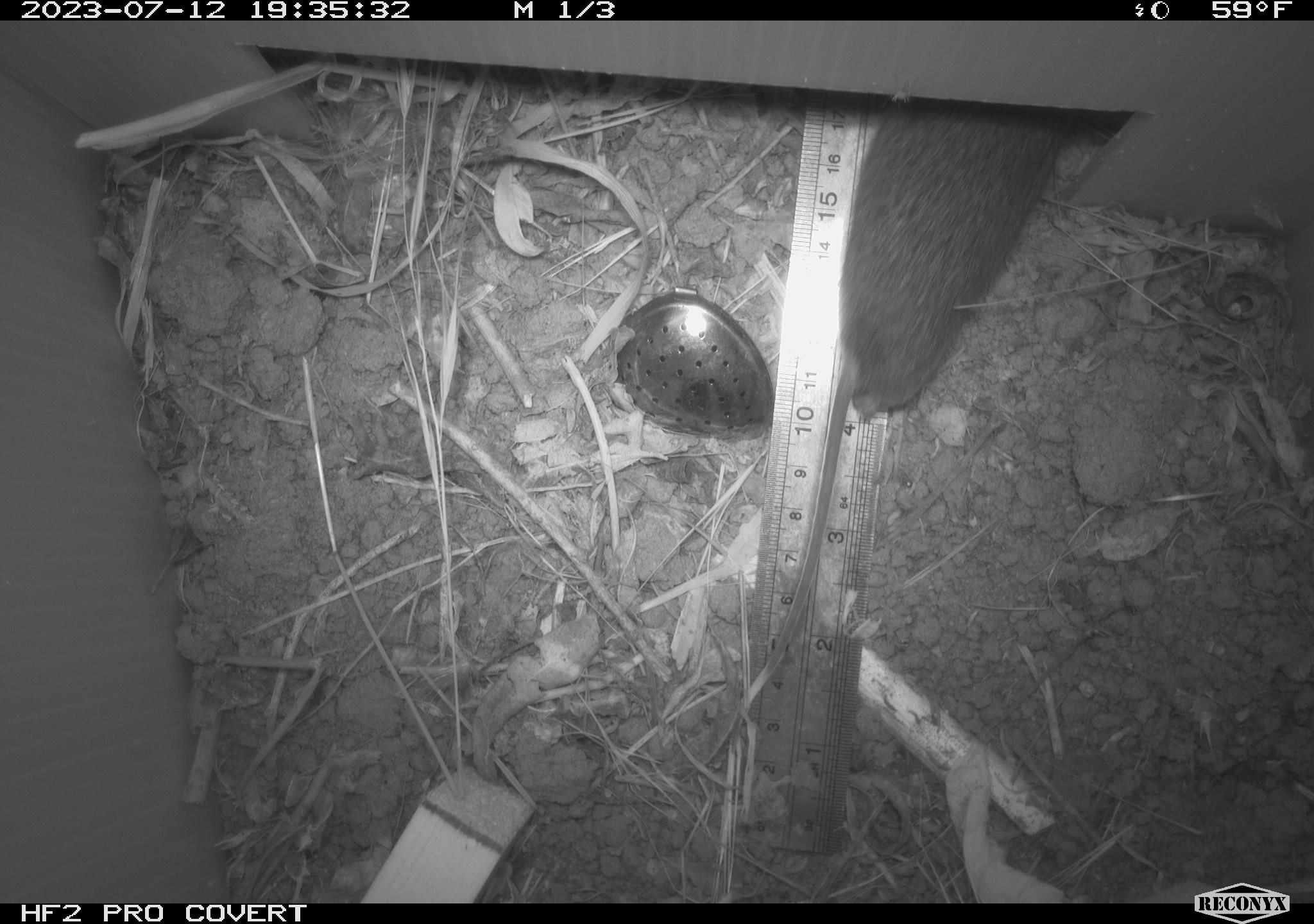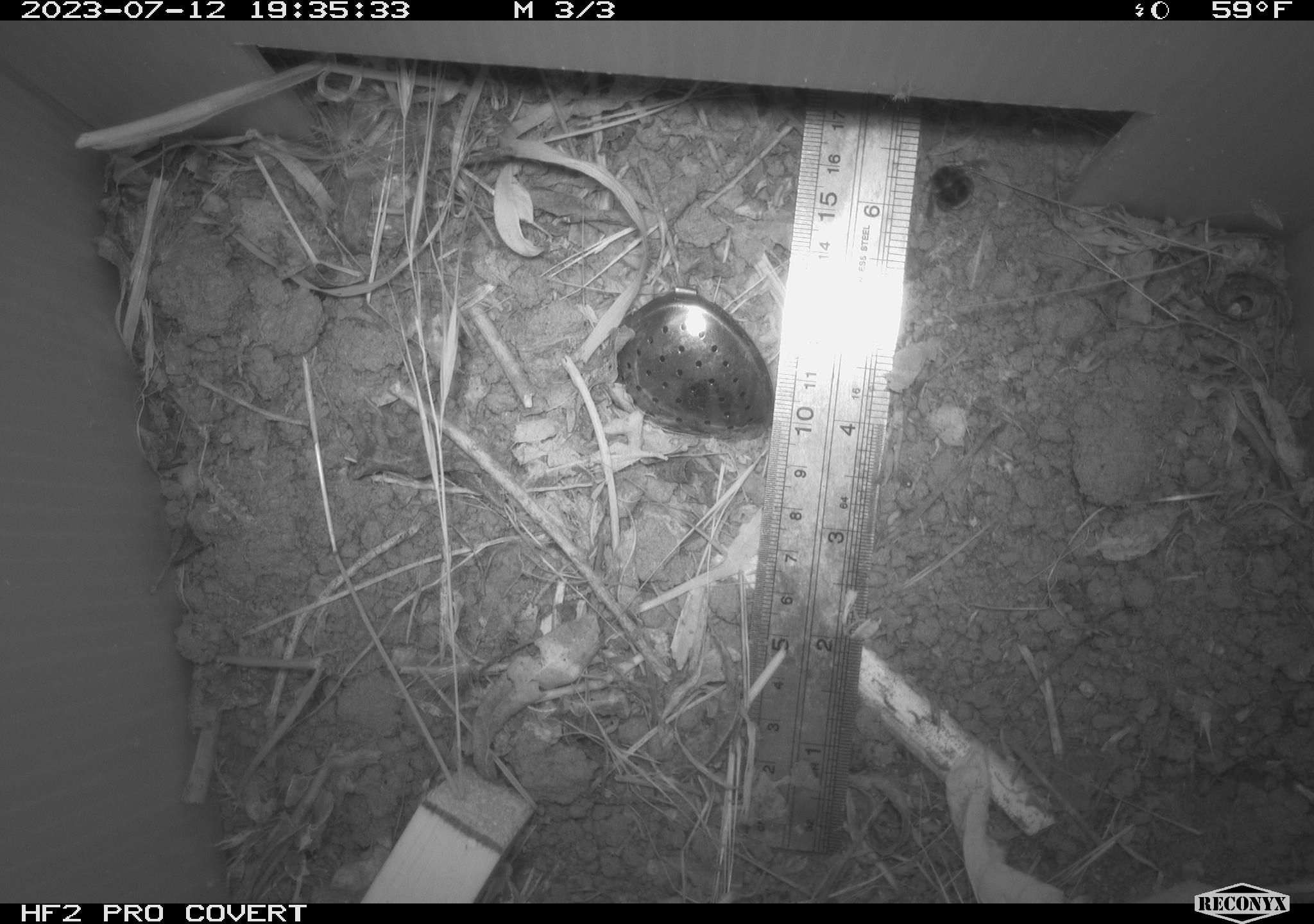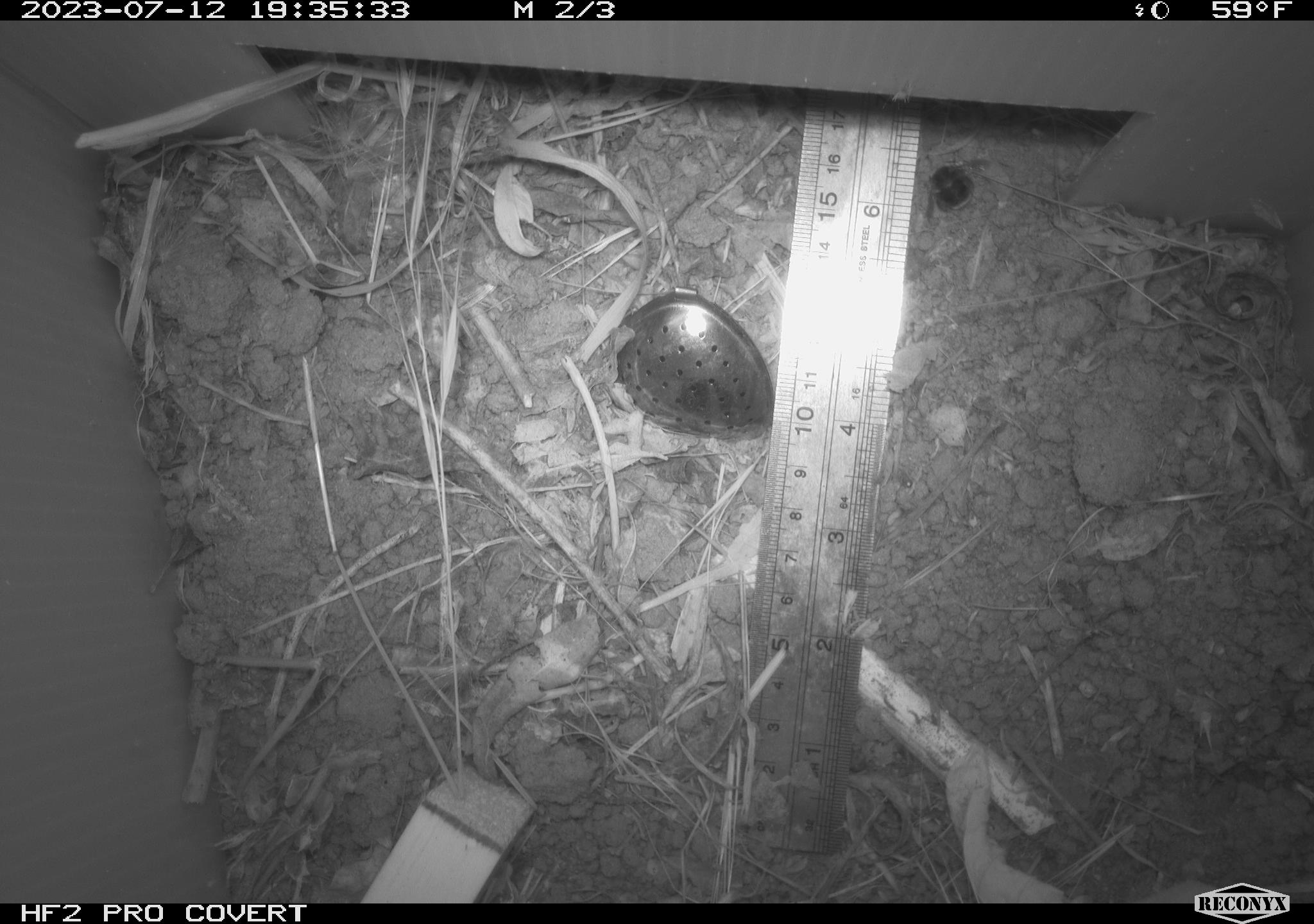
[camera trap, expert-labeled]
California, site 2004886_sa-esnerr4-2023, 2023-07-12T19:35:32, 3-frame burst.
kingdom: Animalia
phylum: Chordata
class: Mammalia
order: Rodentia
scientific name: Rodentia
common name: mouse species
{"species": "mouse species (Rodentia)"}